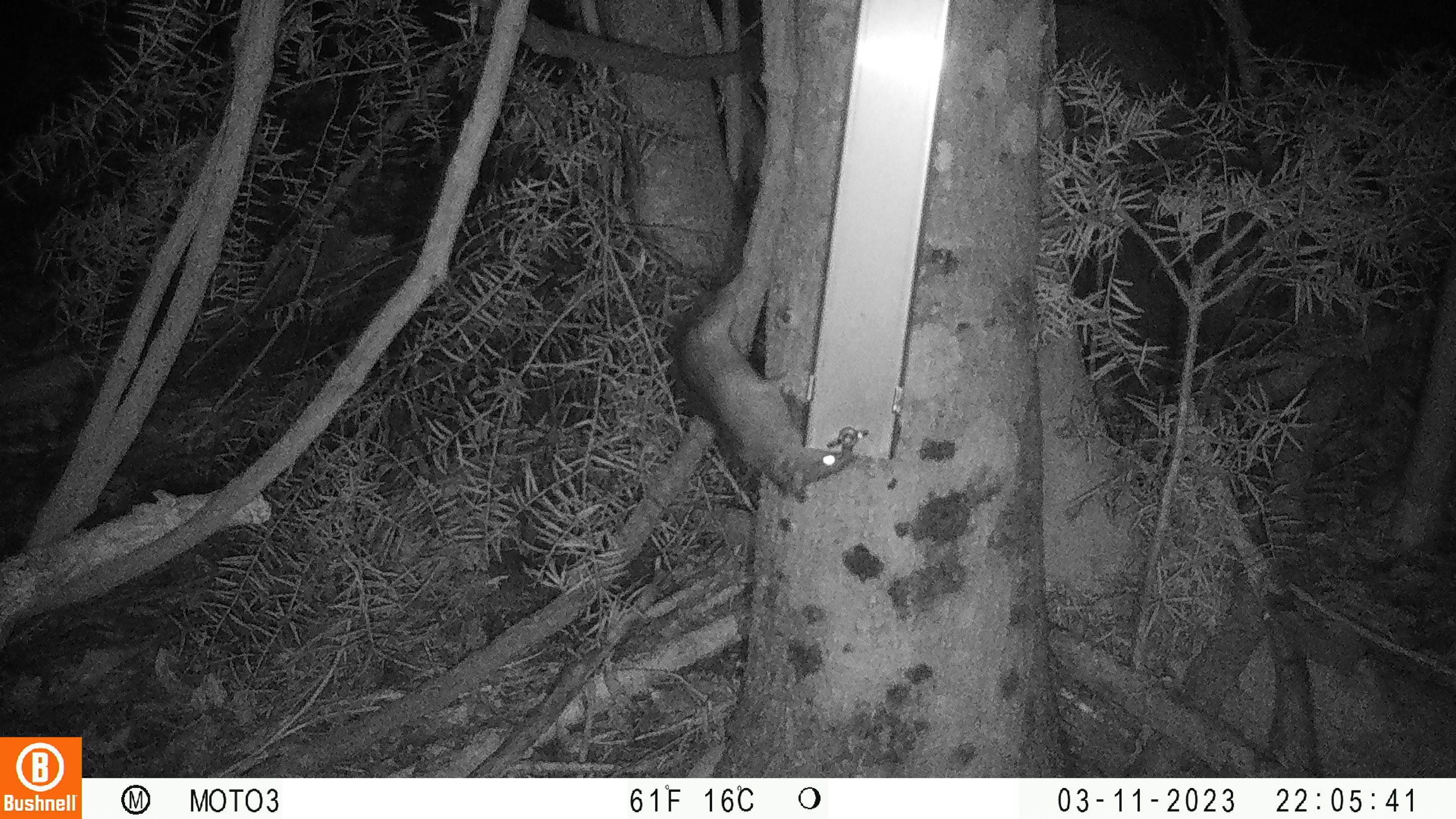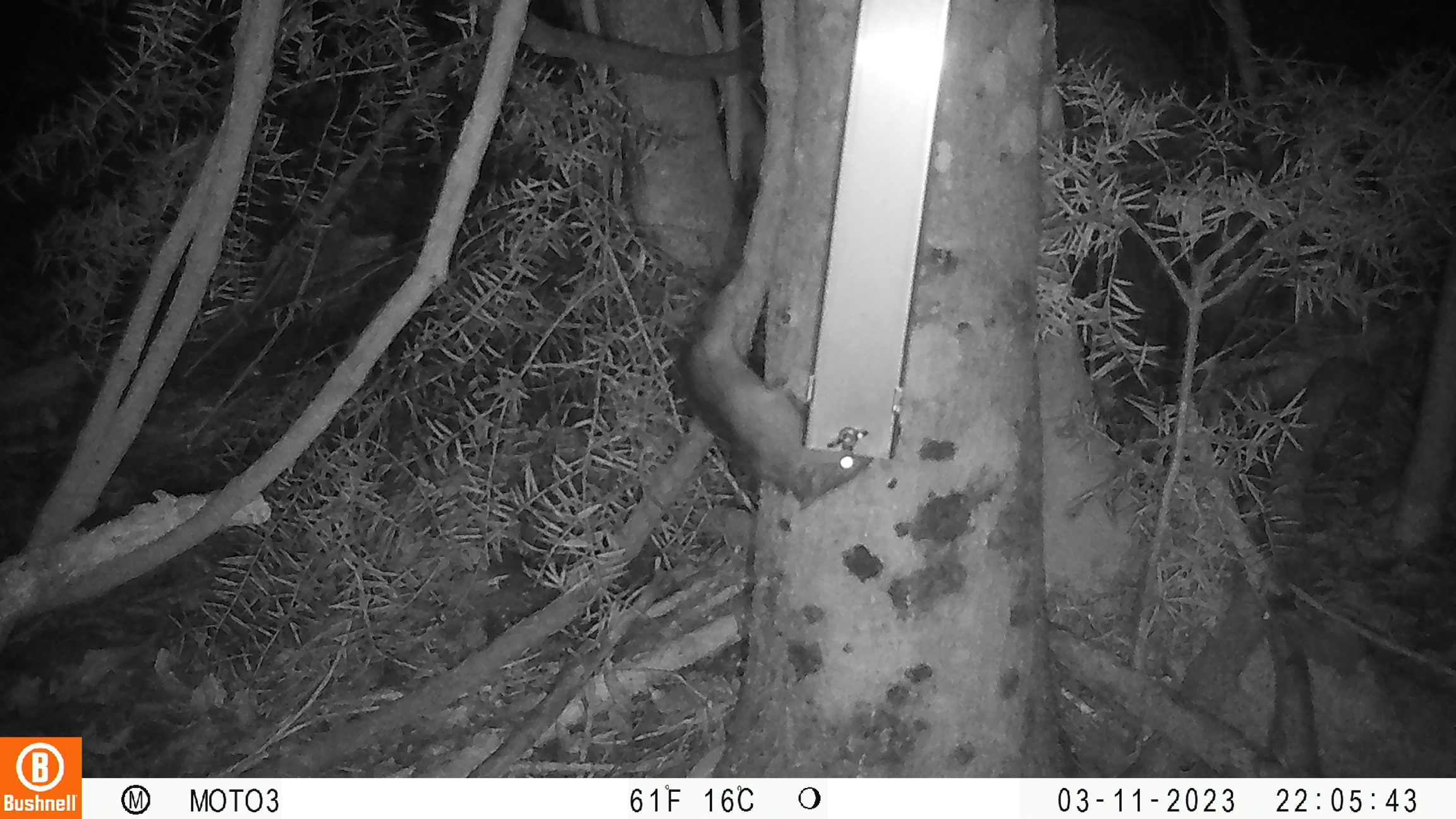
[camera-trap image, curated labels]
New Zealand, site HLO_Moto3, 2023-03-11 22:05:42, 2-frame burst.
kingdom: Animalia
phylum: Chordata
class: Mammalia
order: Rodentia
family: Muridae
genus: Rattus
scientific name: Rattus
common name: rat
Rat (Rattus).